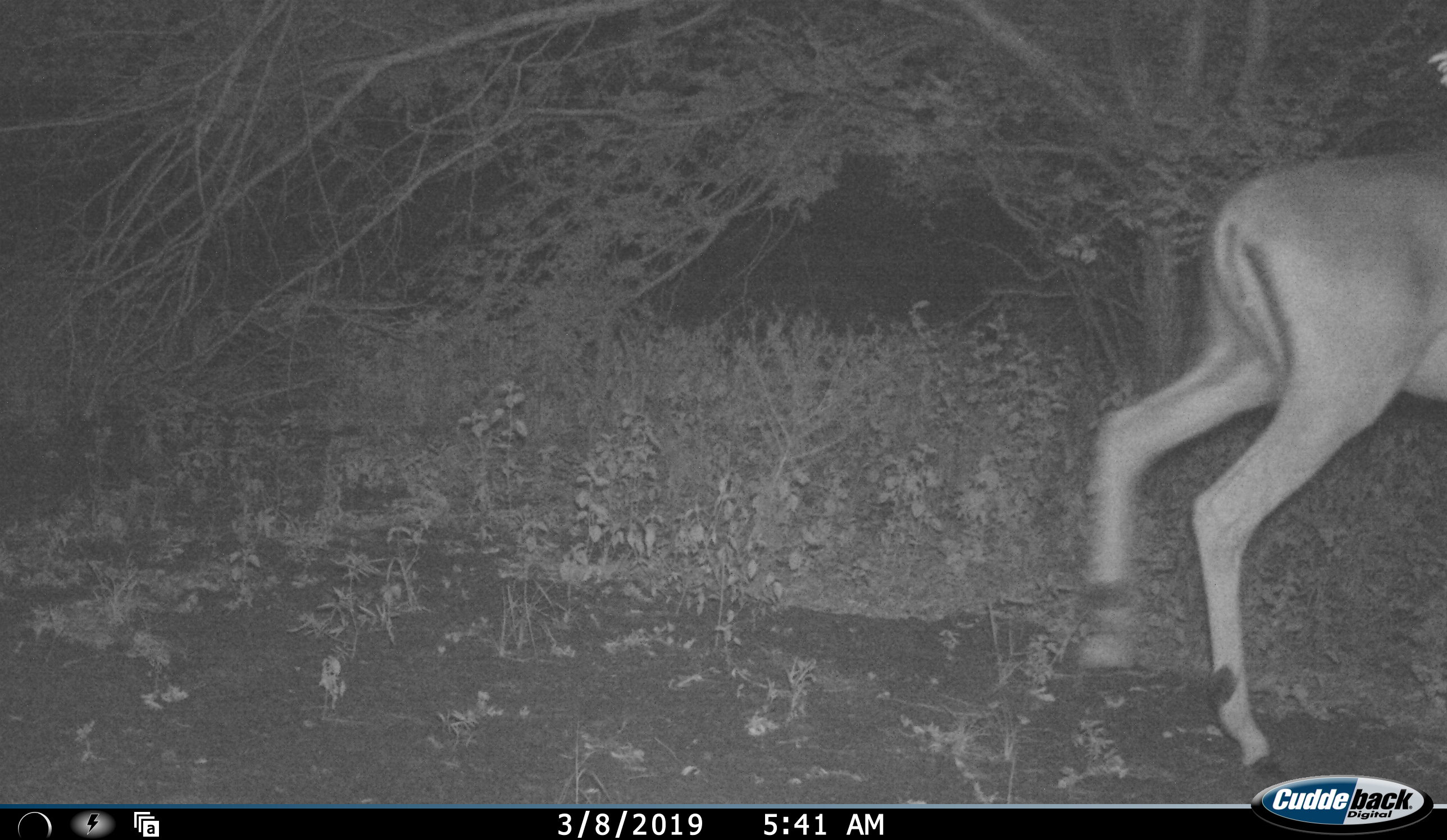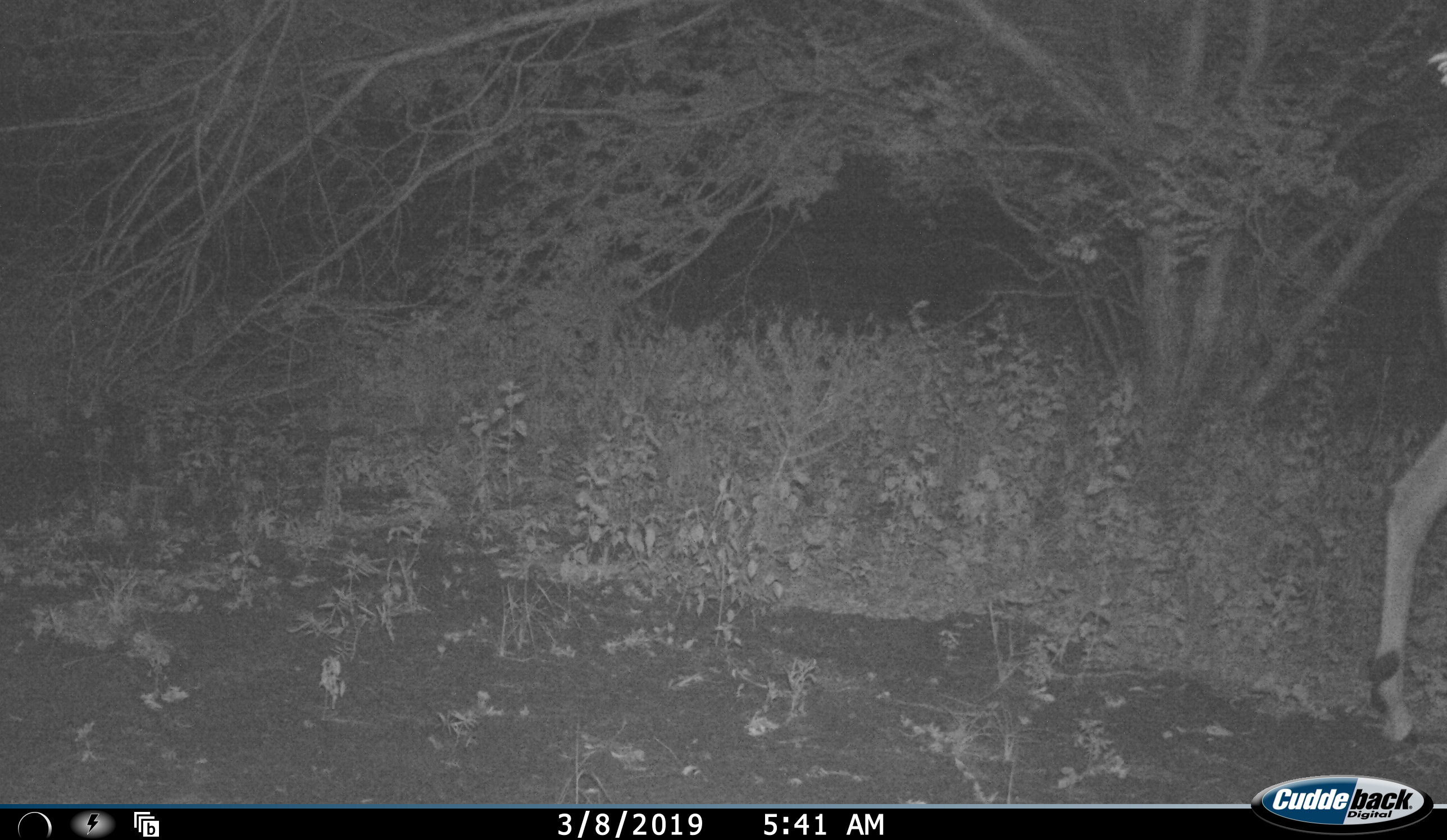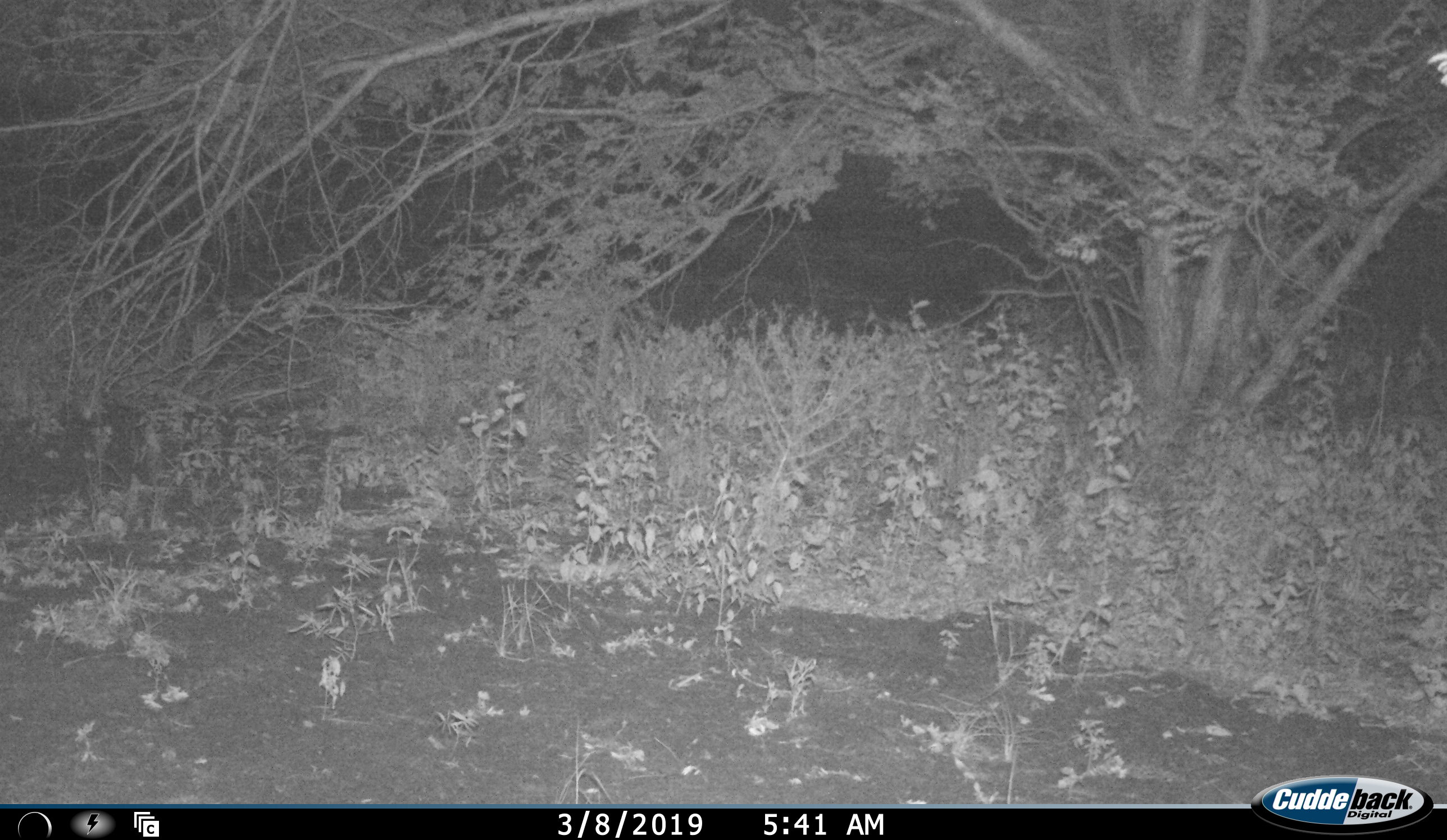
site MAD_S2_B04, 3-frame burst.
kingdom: Animalia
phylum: Chordata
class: Mammalia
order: Artiodactyla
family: Bovidae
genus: Aepyceros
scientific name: Aepyceros melampus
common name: impala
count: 1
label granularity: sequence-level